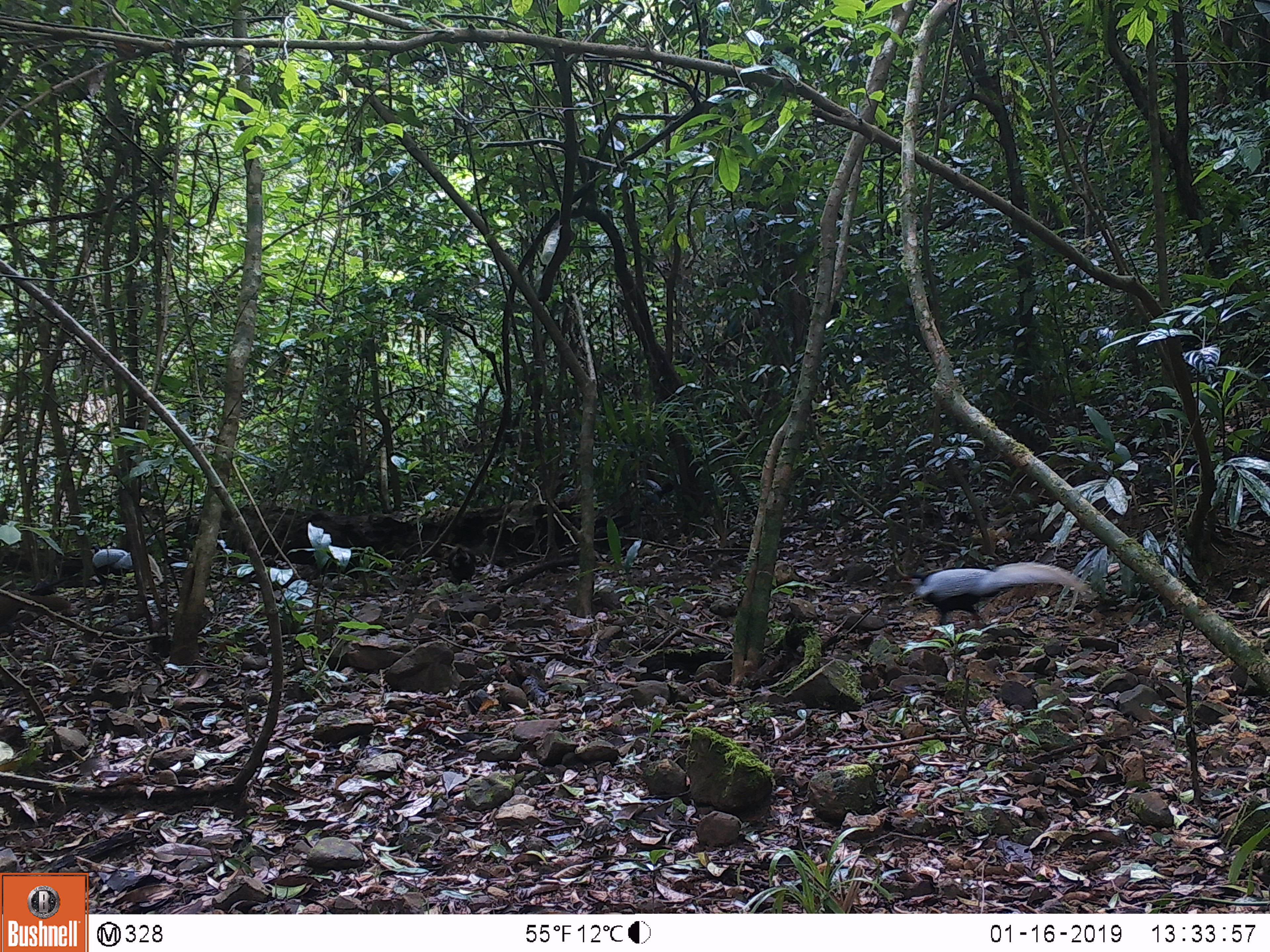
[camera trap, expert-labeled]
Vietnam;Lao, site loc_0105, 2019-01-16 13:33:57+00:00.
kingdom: Animalia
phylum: Chordata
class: Aves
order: Galliformes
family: Phasianidae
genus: Lophura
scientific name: Lophura nycthemera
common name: silver pheasant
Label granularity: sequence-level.